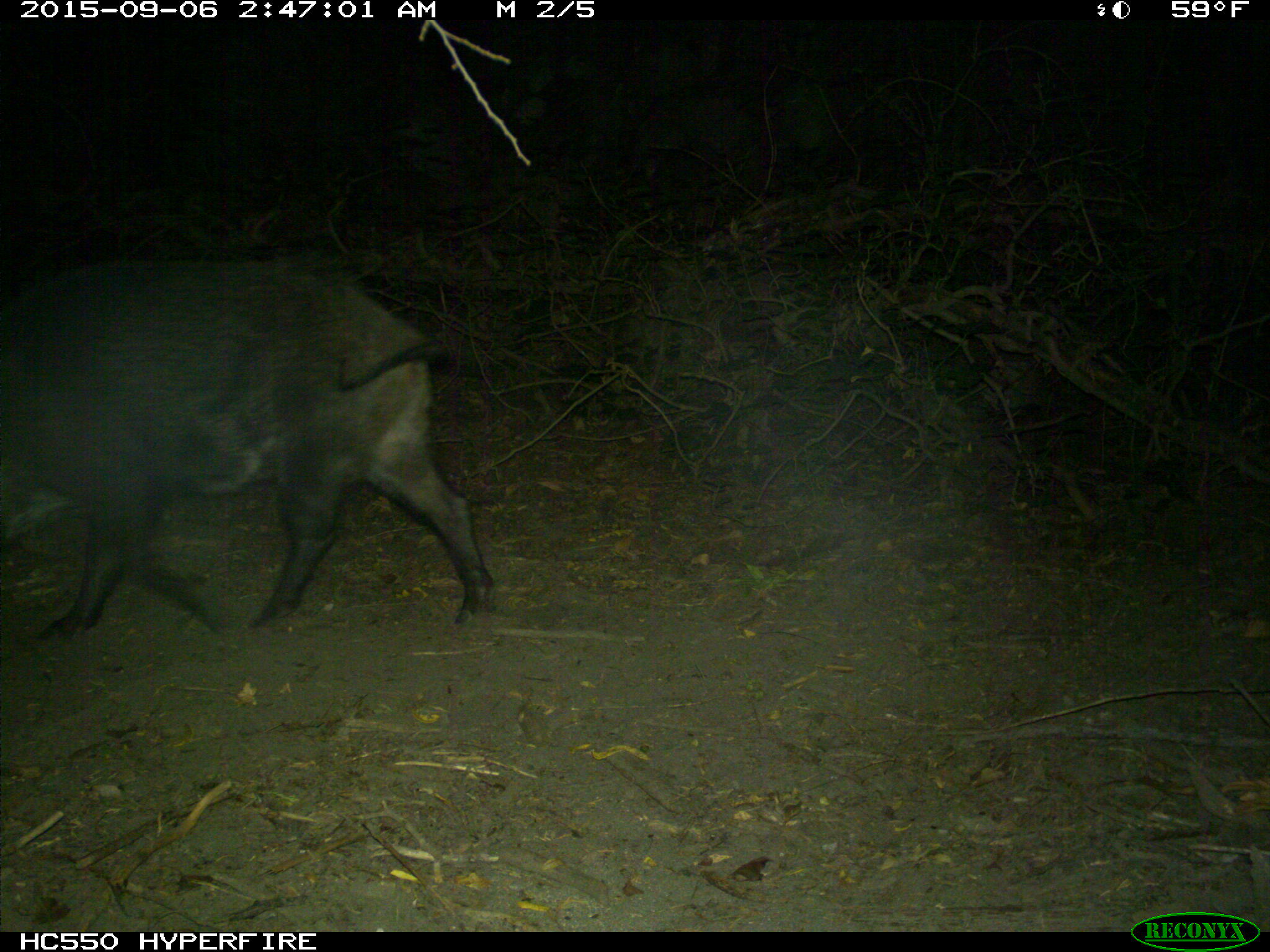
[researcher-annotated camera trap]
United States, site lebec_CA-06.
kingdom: Animalia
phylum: Chordata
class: Mammalia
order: Artiodactyla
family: Suidae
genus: Sus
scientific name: Sus scrofa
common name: wild boar